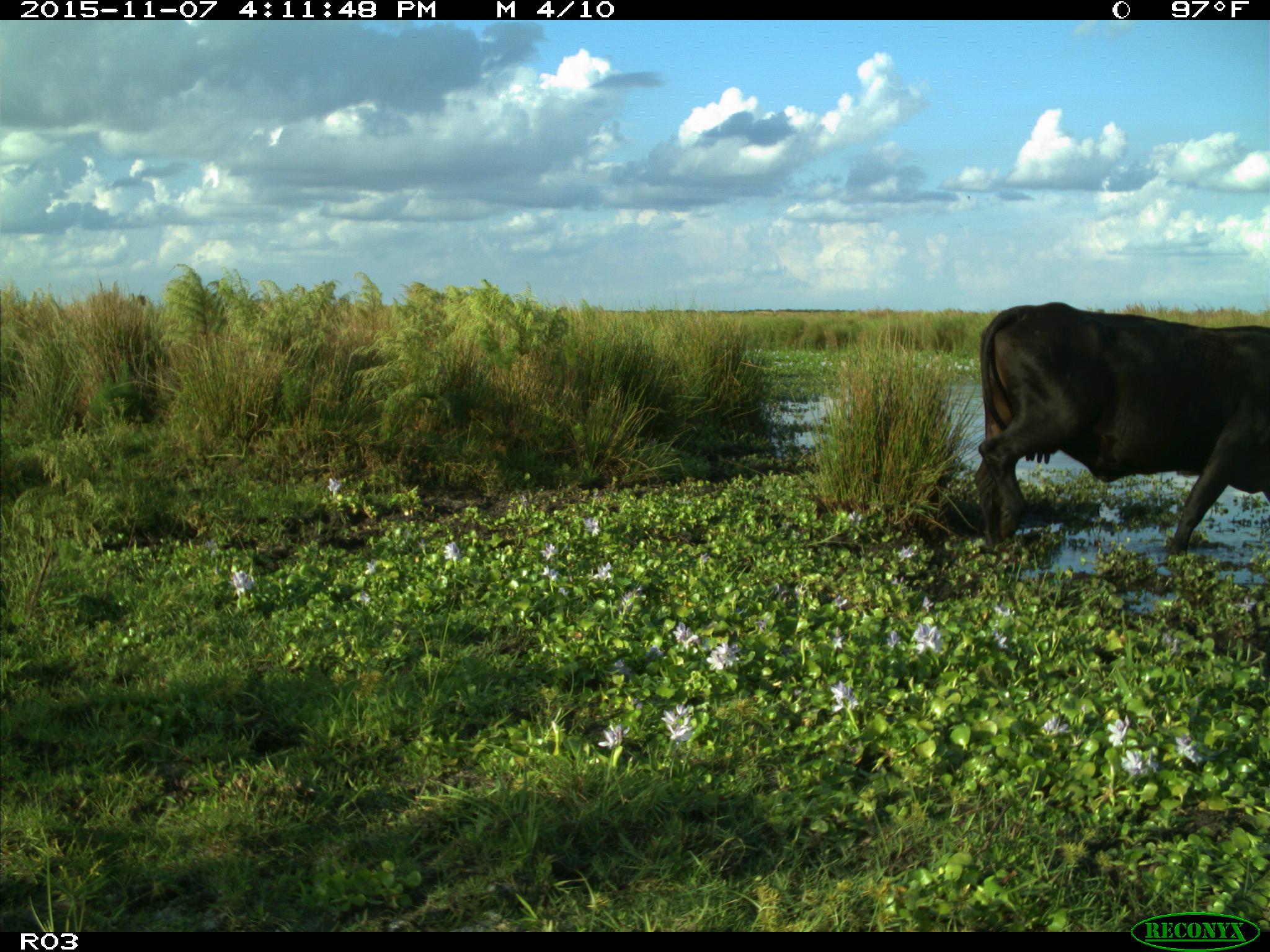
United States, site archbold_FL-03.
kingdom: Animalia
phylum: Chordata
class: Mammalia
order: Artiodactyla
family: Bovidae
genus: Bos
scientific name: Bos taurus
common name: domestic cow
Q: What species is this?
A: Bos taurus (domestic cow).